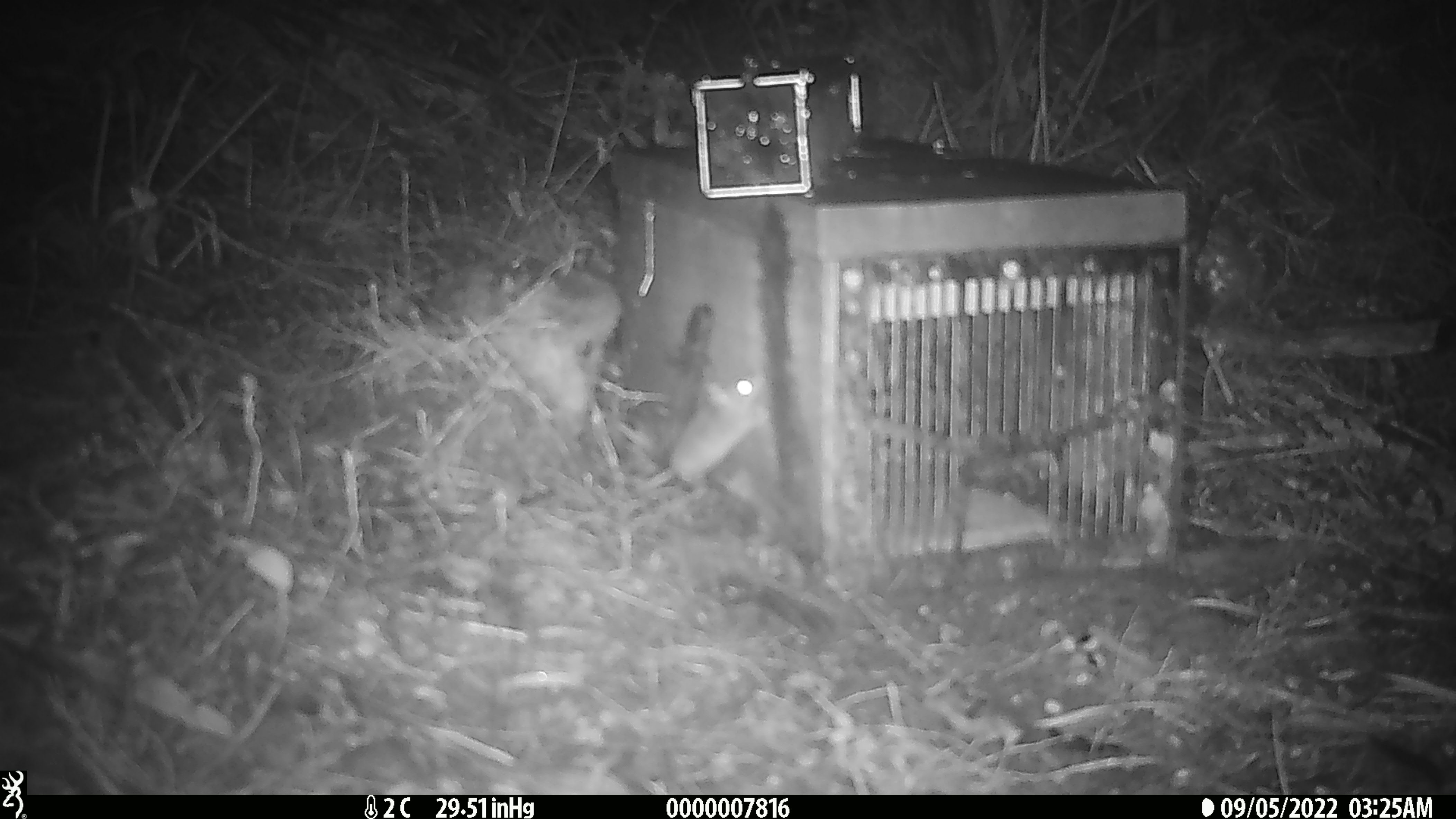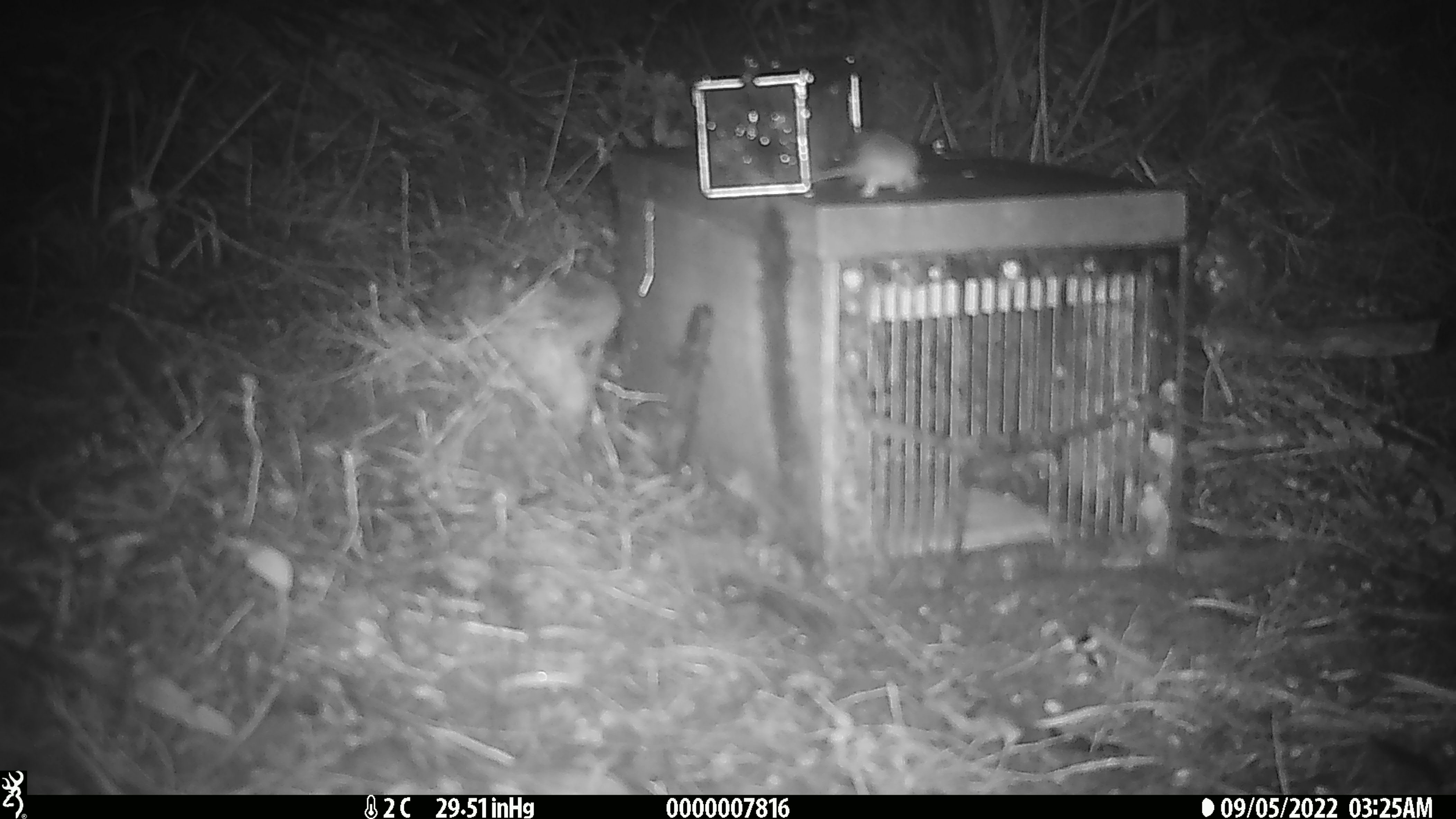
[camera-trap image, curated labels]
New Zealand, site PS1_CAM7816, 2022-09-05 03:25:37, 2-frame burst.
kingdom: Animalia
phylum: Chordata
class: Mammalia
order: Rodentia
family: Muridae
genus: Mus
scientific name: Mus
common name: mouse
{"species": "mouse (Mus)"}